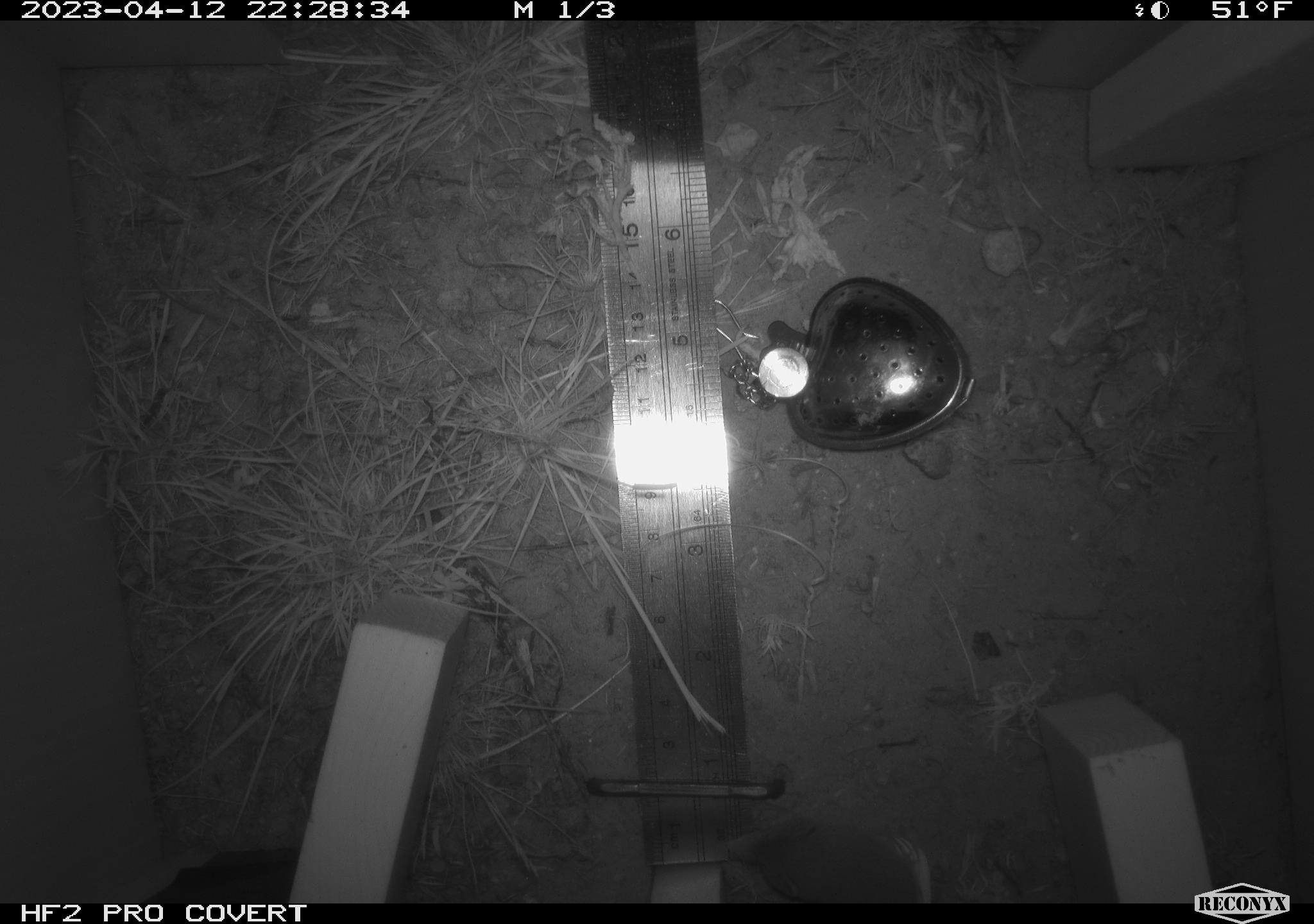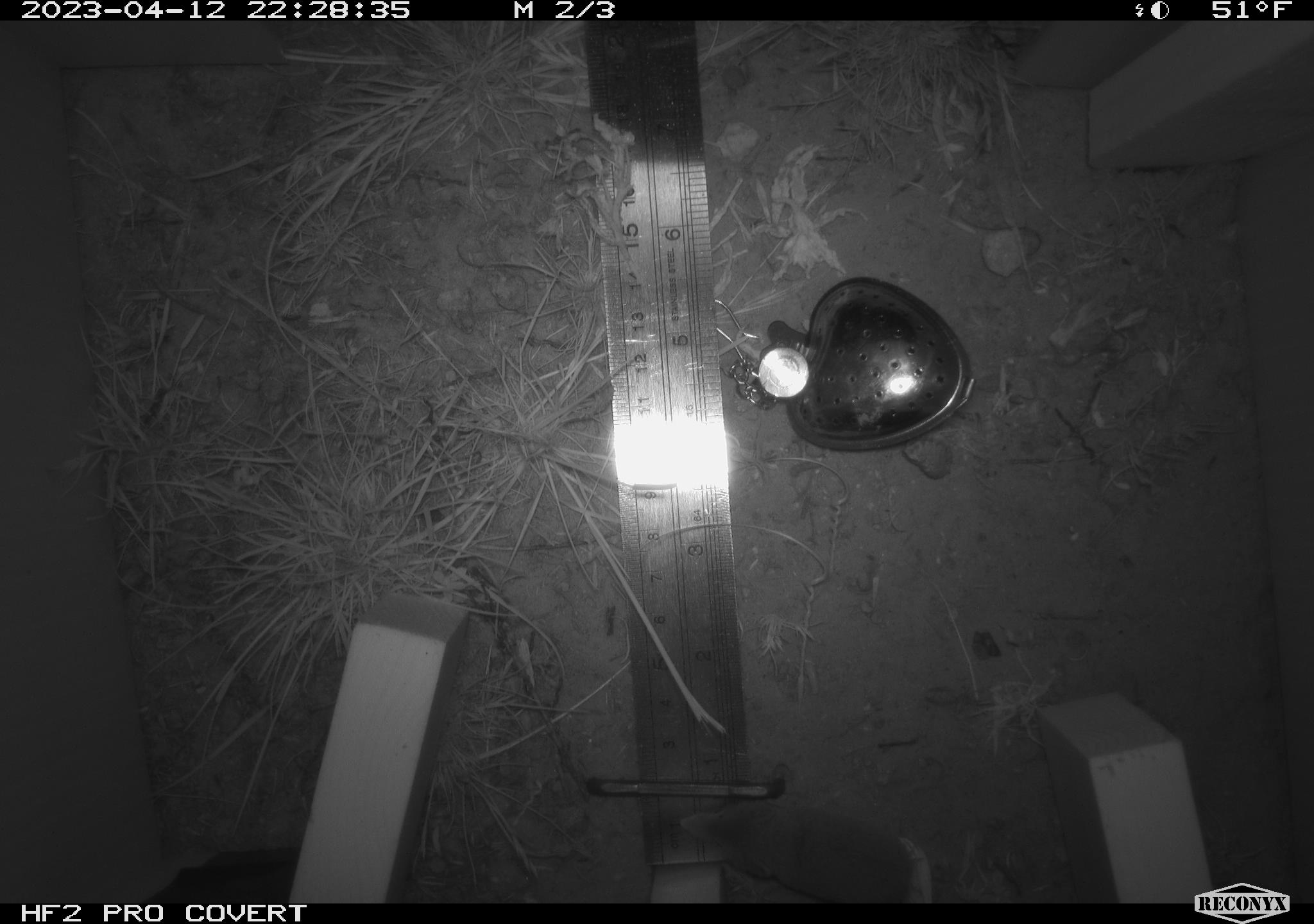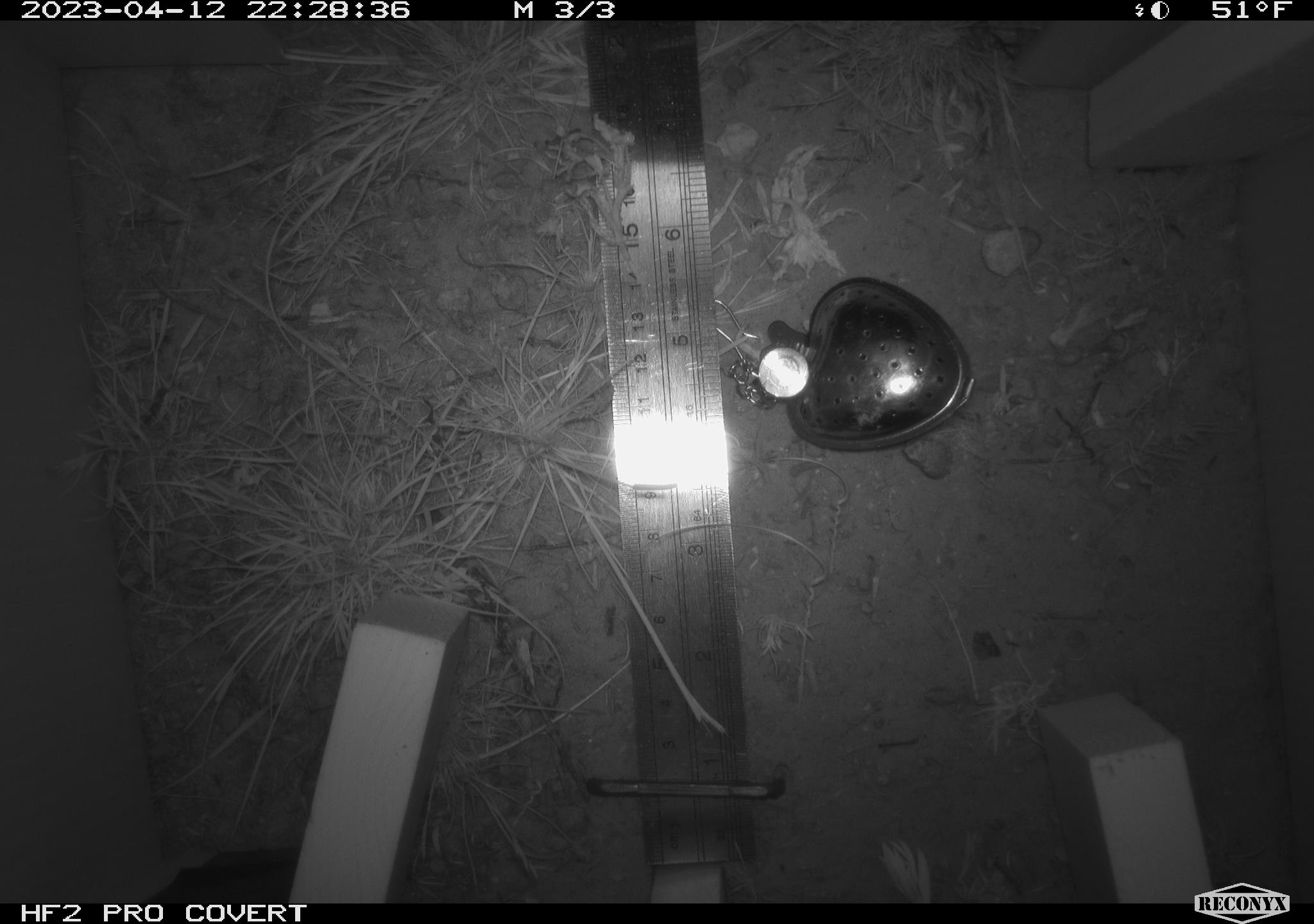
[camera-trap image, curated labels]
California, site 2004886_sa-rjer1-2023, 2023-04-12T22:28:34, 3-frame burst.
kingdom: Animalia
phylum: Chordata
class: Mammalia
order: Eulipotyphla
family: Soricidae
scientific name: Soricidae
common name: shrews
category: soricidae family